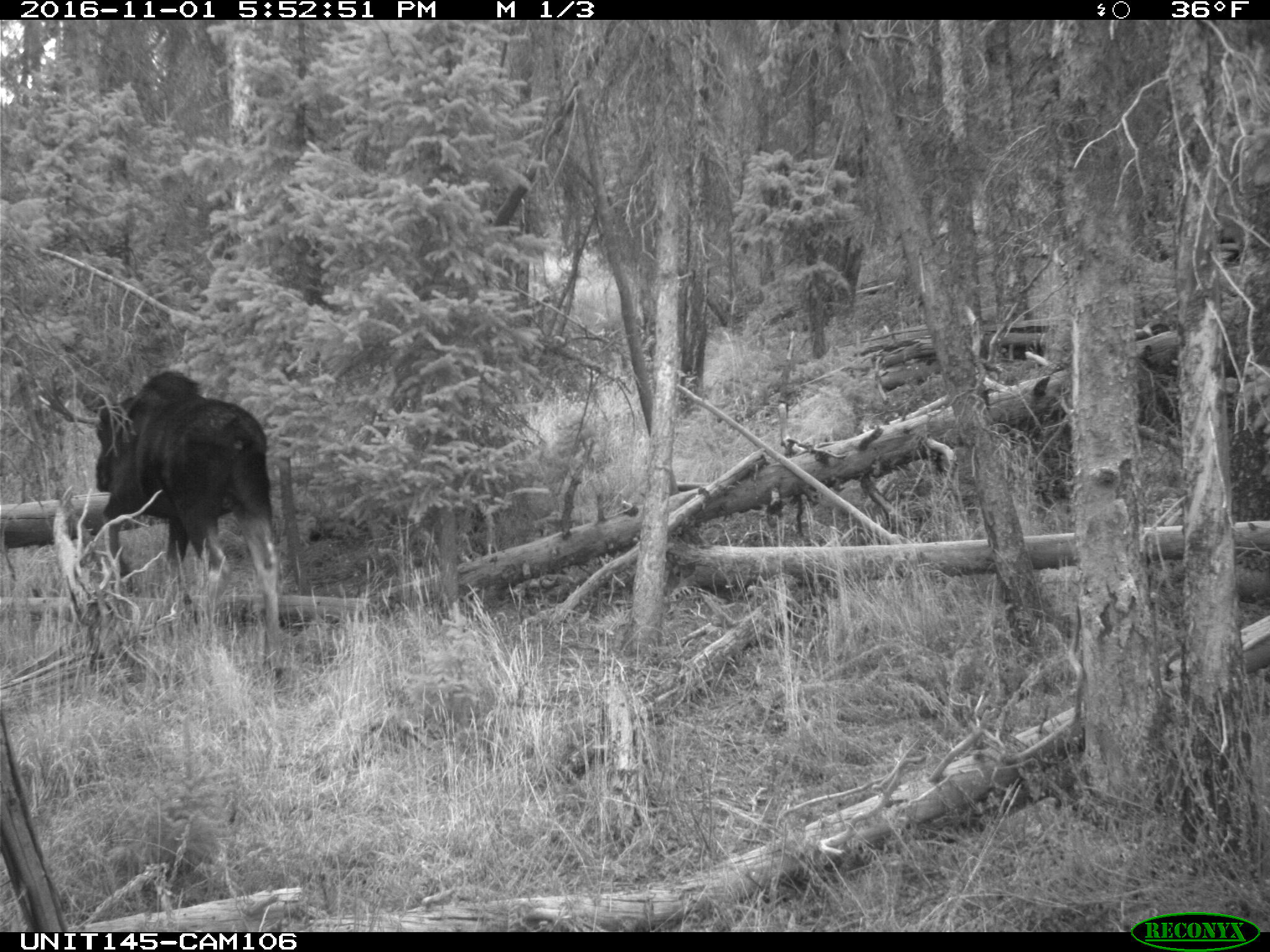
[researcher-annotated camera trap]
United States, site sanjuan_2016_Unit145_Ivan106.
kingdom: Animalia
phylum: Chordata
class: Mammalia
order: Artiodactyla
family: Cervidae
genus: Alces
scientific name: Alces alces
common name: moose